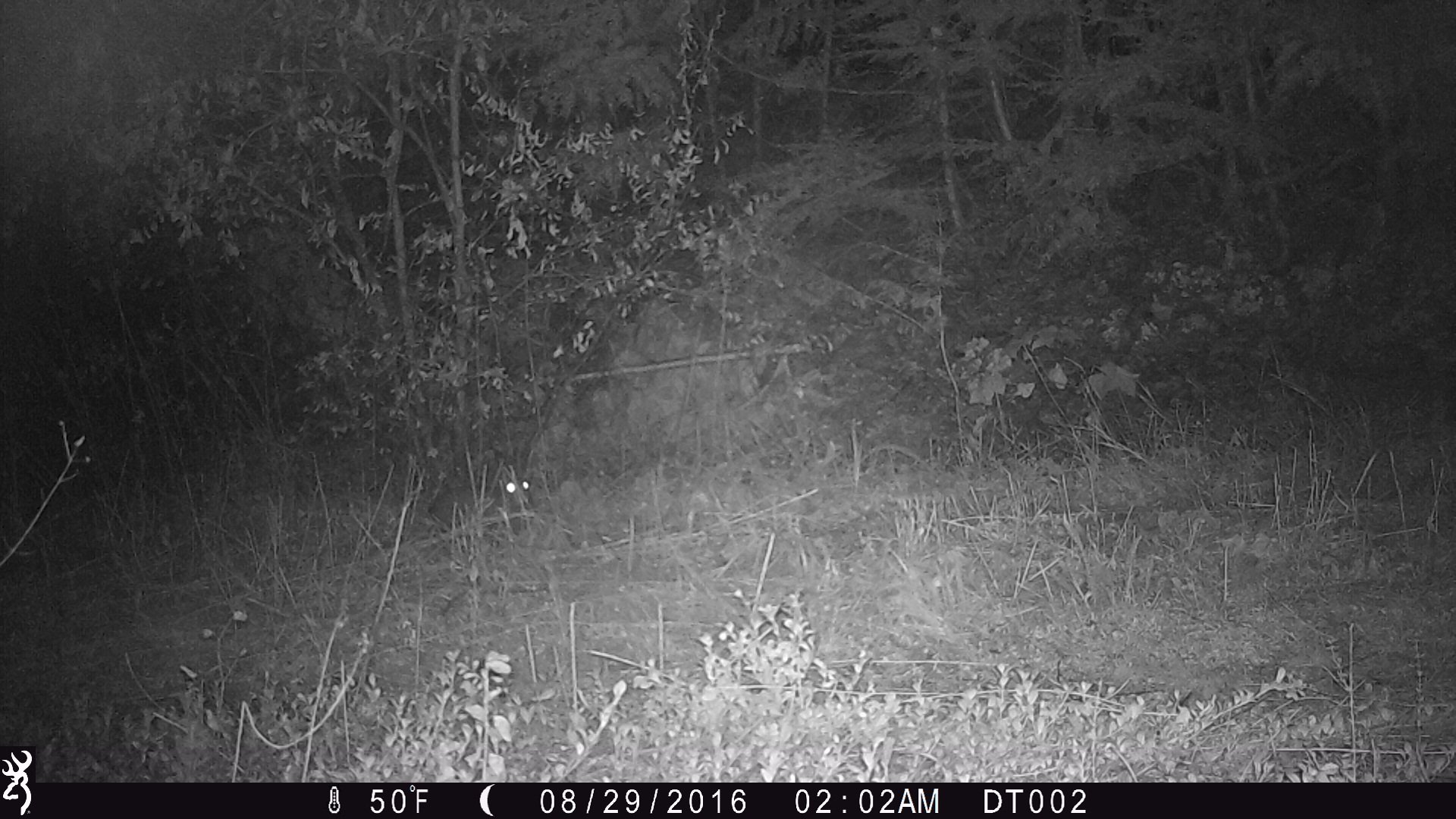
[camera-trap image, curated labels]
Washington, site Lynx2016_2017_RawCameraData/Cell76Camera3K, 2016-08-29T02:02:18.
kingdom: Animalia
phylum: Chordata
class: Mammalia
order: Lagomorpha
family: Leporidae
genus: Lepus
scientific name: Lepus americanus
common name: snowshoe hare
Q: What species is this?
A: Lepus americanus (snowshoe hare).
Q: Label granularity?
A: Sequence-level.